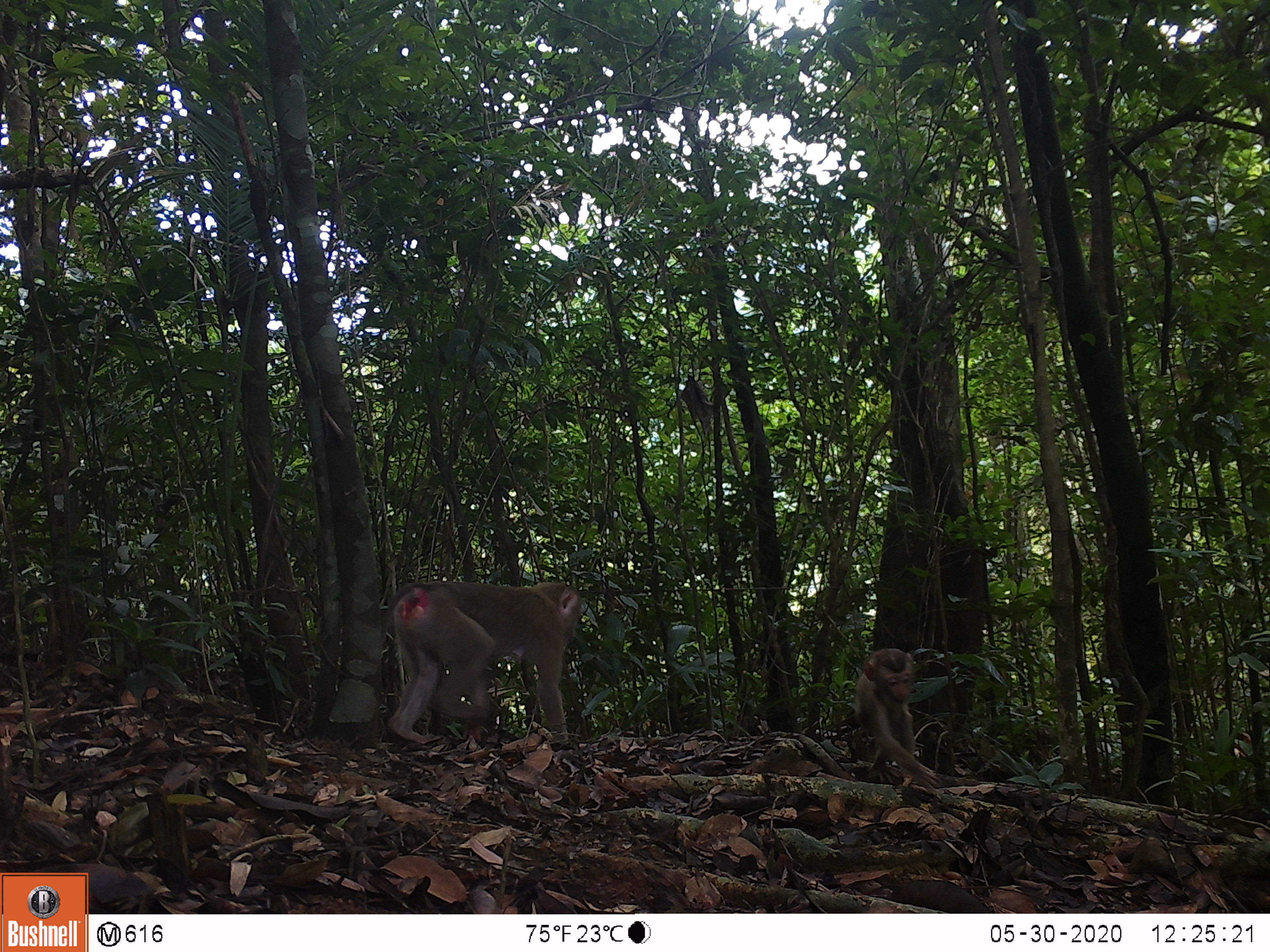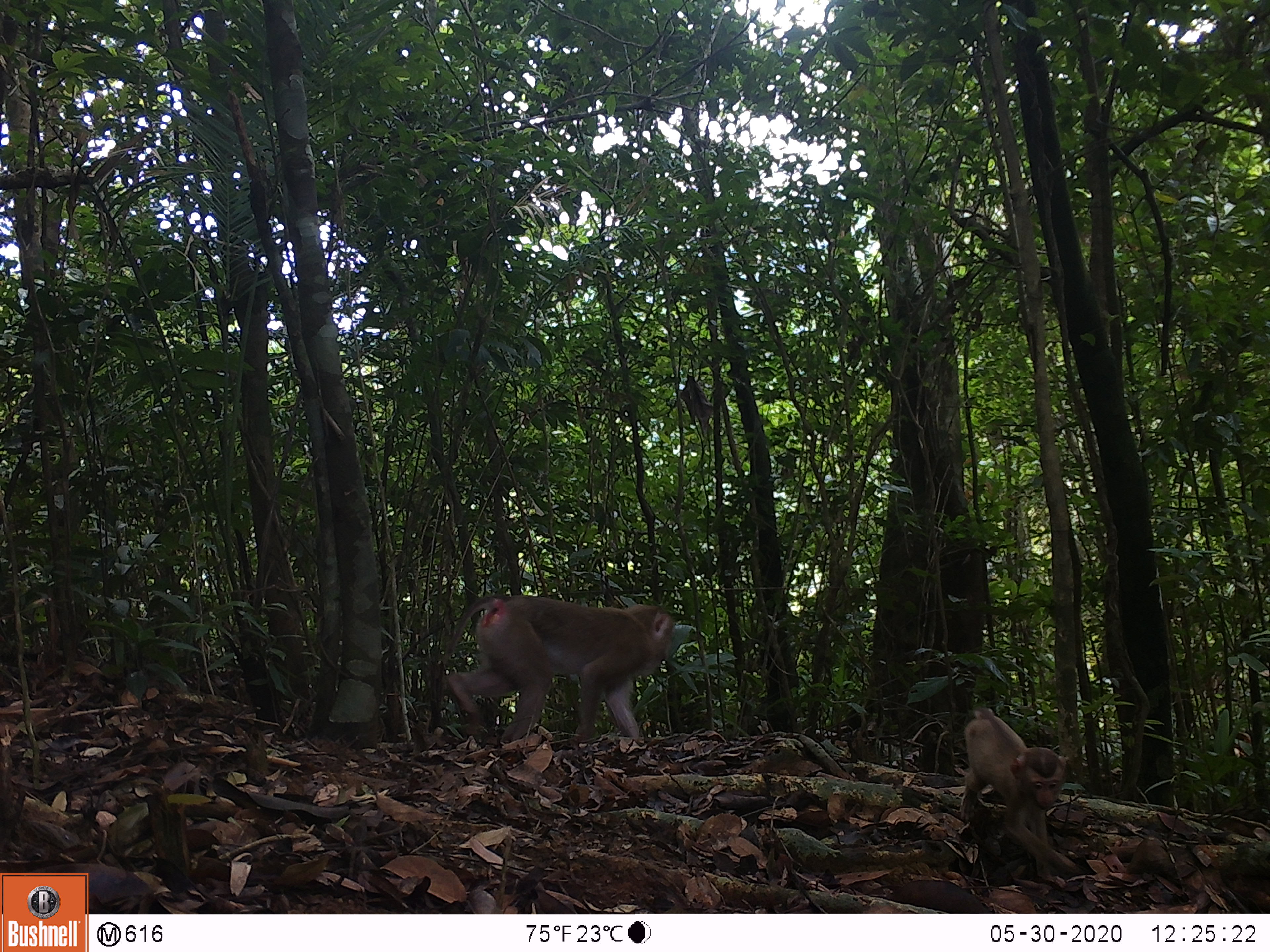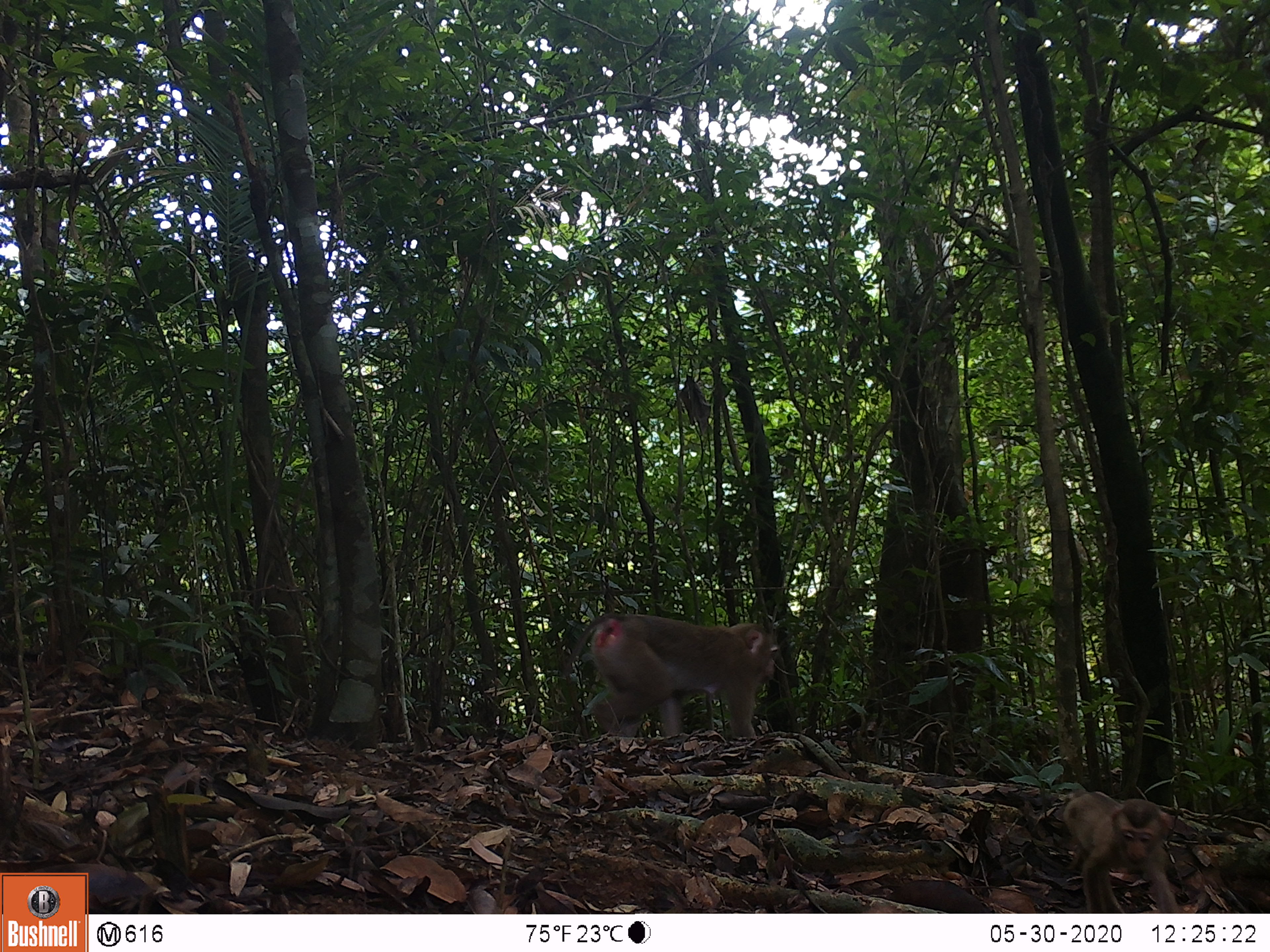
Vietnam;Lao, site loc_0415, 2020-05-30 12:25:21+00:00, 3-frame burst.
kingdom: Animalia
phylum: Chordata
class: Mammalia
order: Primates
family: Cercopithecidae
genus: Macaca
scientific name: Macaca nemestrina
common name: pig-tailed macaque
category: pig tailed macaque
Pig tailed macaque (pig-tailed macaque) (Macaca nemestrina). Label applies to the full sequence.